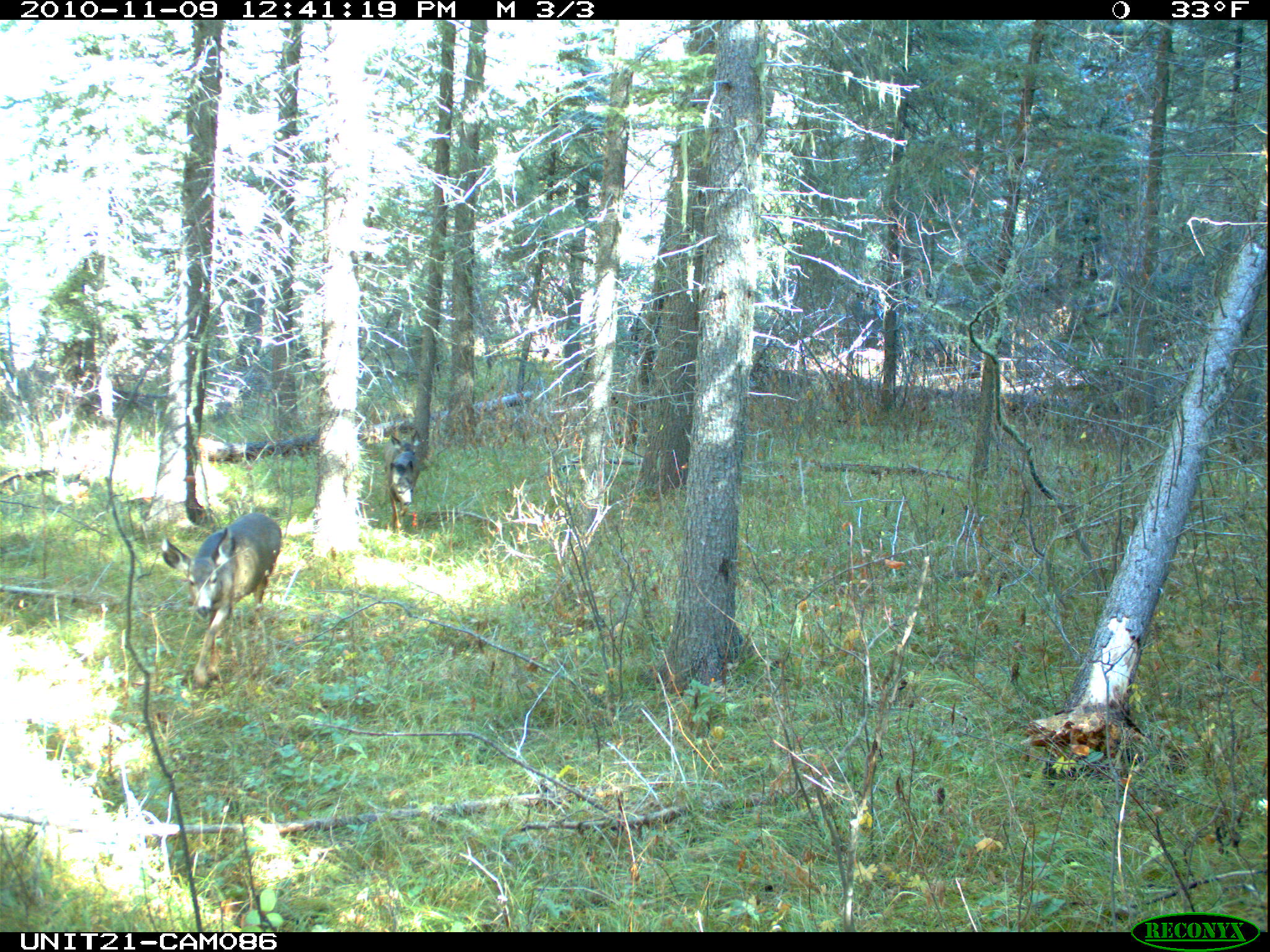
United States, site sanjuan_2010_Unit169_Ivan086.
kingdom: Animalia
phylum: Chordata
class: Mammalia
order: Artiodactyla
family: Cervidae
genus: Odocoileus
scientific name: Odocoileus hemionus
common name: mule deer